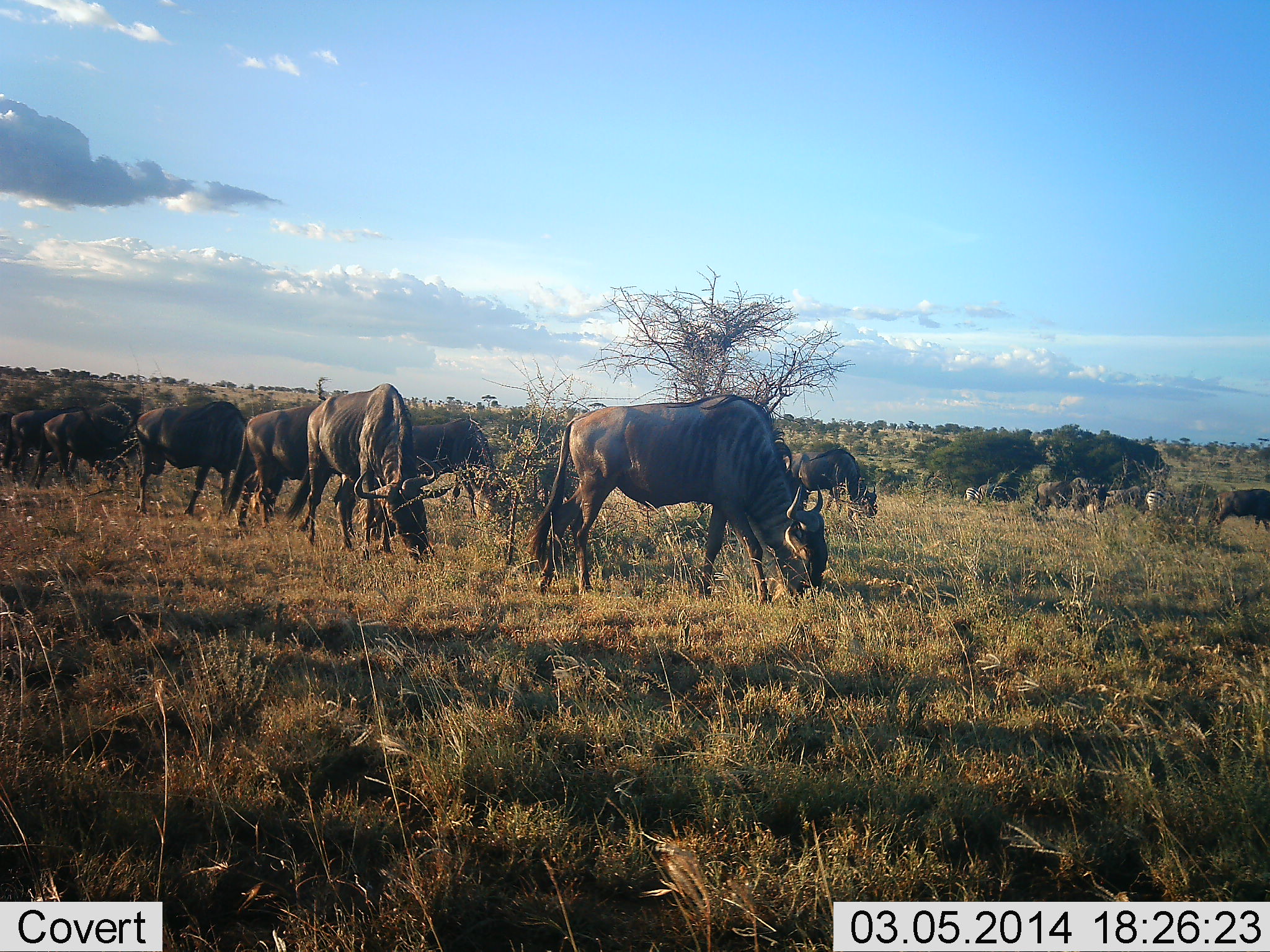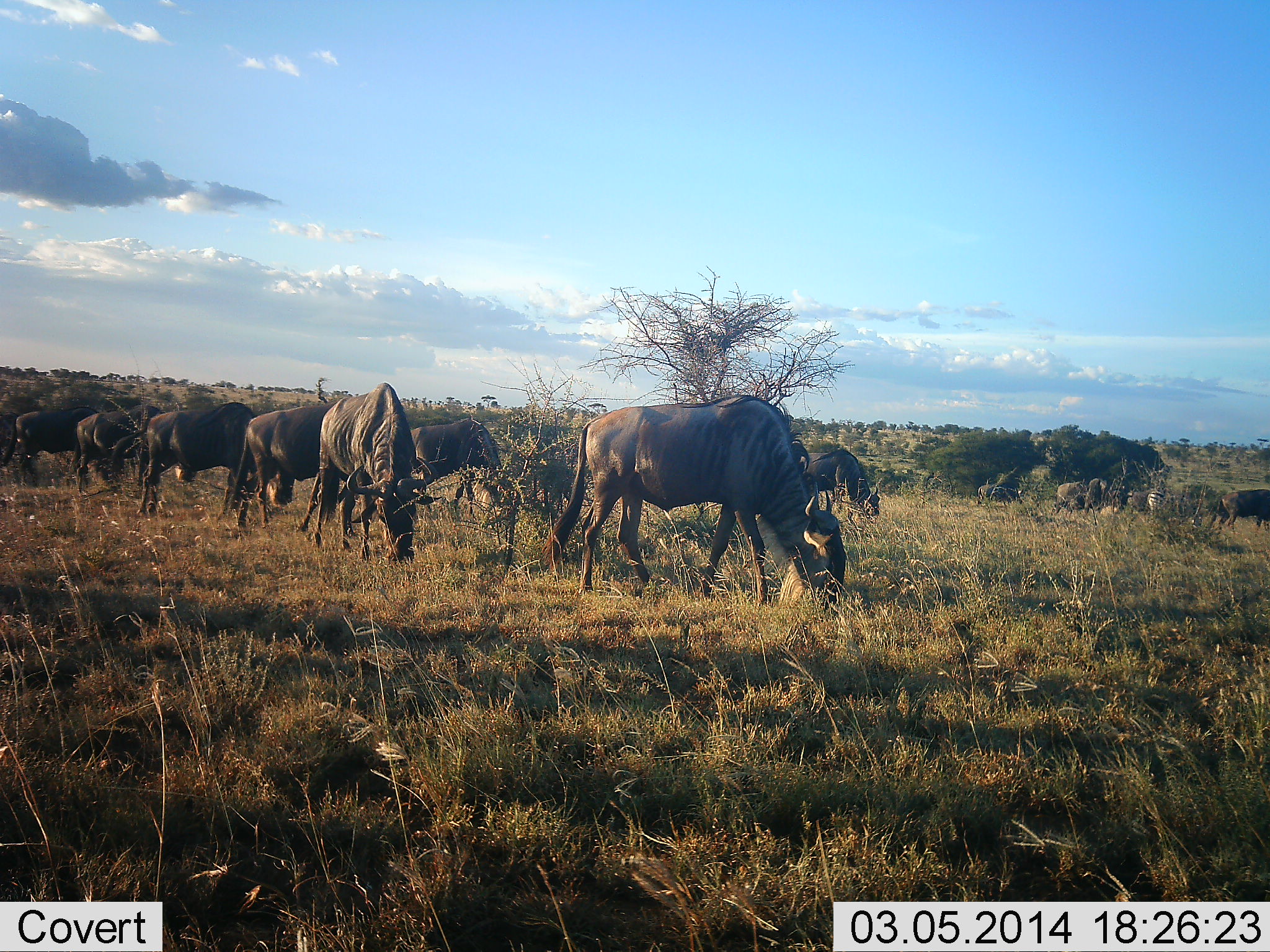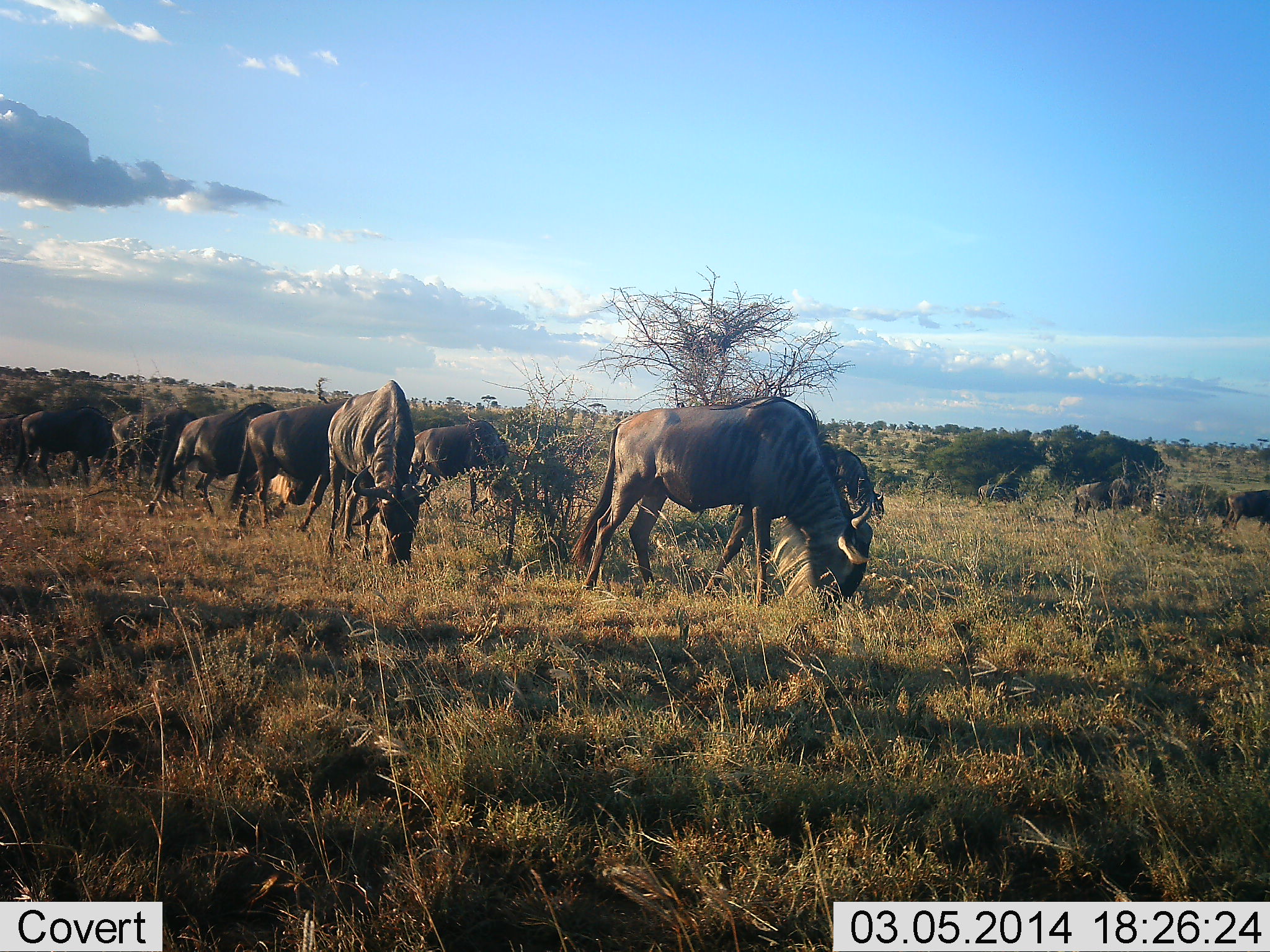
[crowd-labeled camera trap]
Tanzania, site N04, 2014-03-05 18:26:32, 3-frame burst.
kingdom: Animalia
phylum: Chordata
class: Mammalia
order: Artiodactyla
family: Bovidae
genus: Connochaetes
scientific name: Connochaetes taurinus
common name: blue wildebeest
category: wildebeest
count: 11-50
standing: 50%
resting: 0%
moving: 40%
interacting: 0%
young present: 0%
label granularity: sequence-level